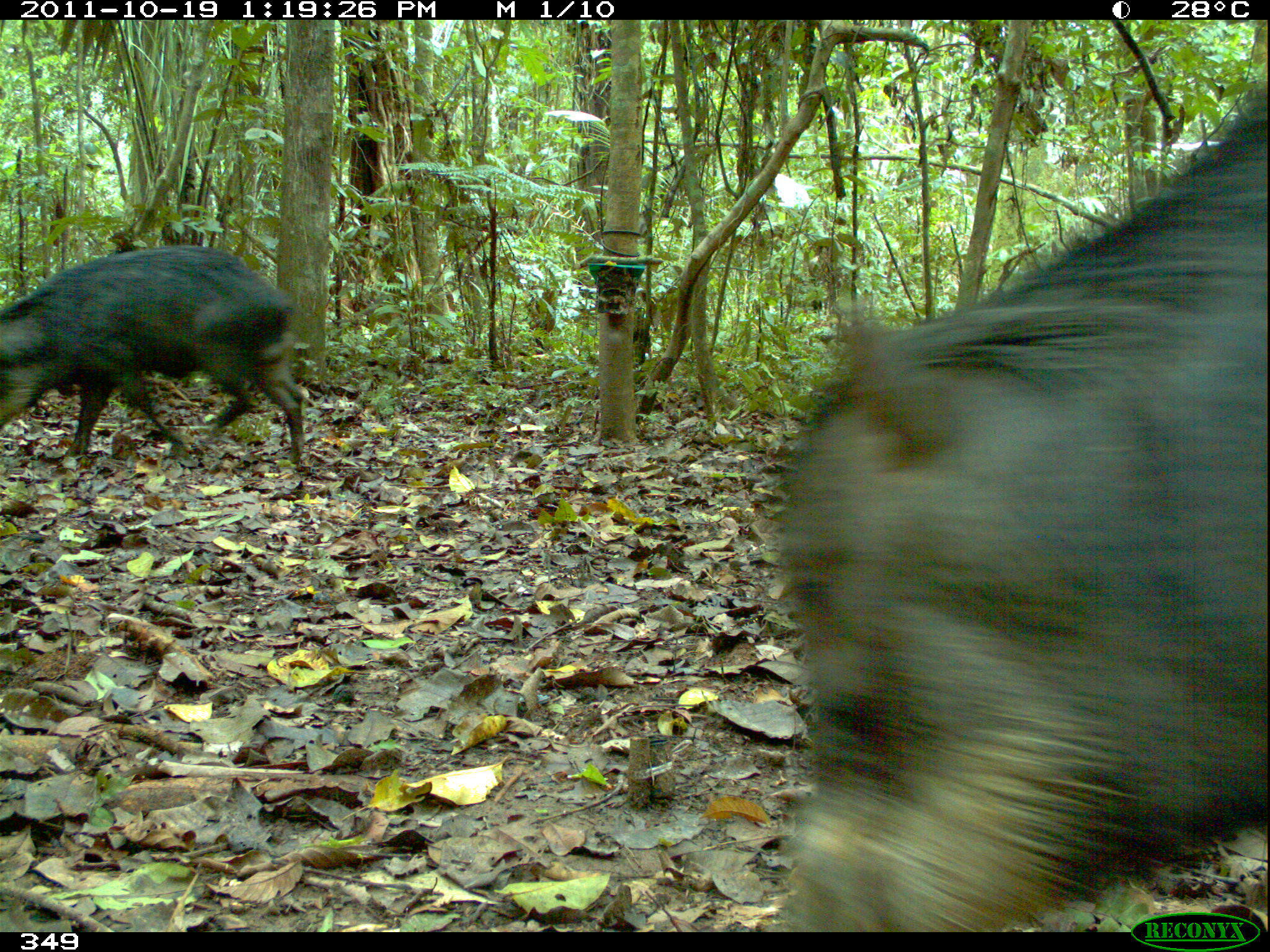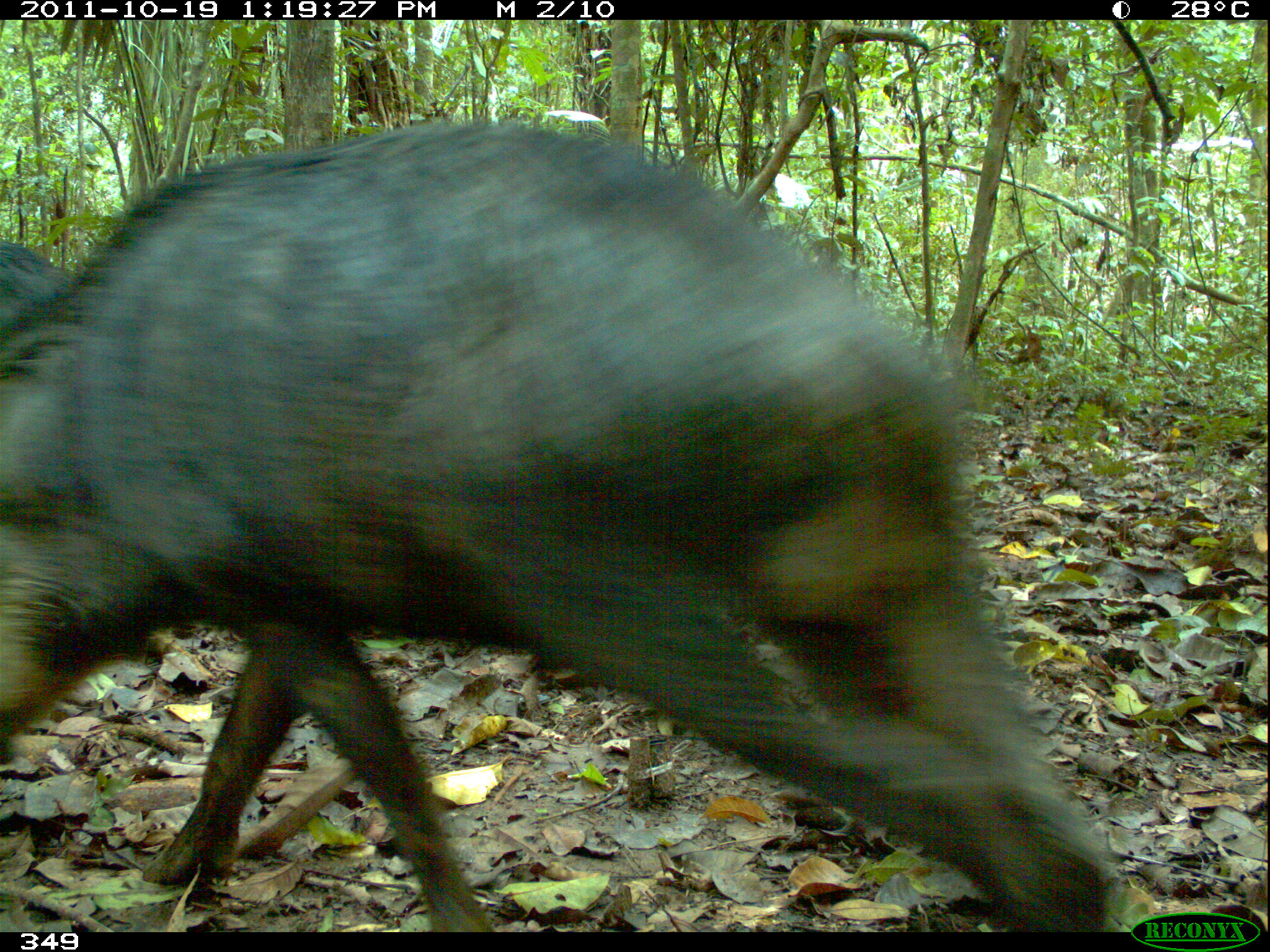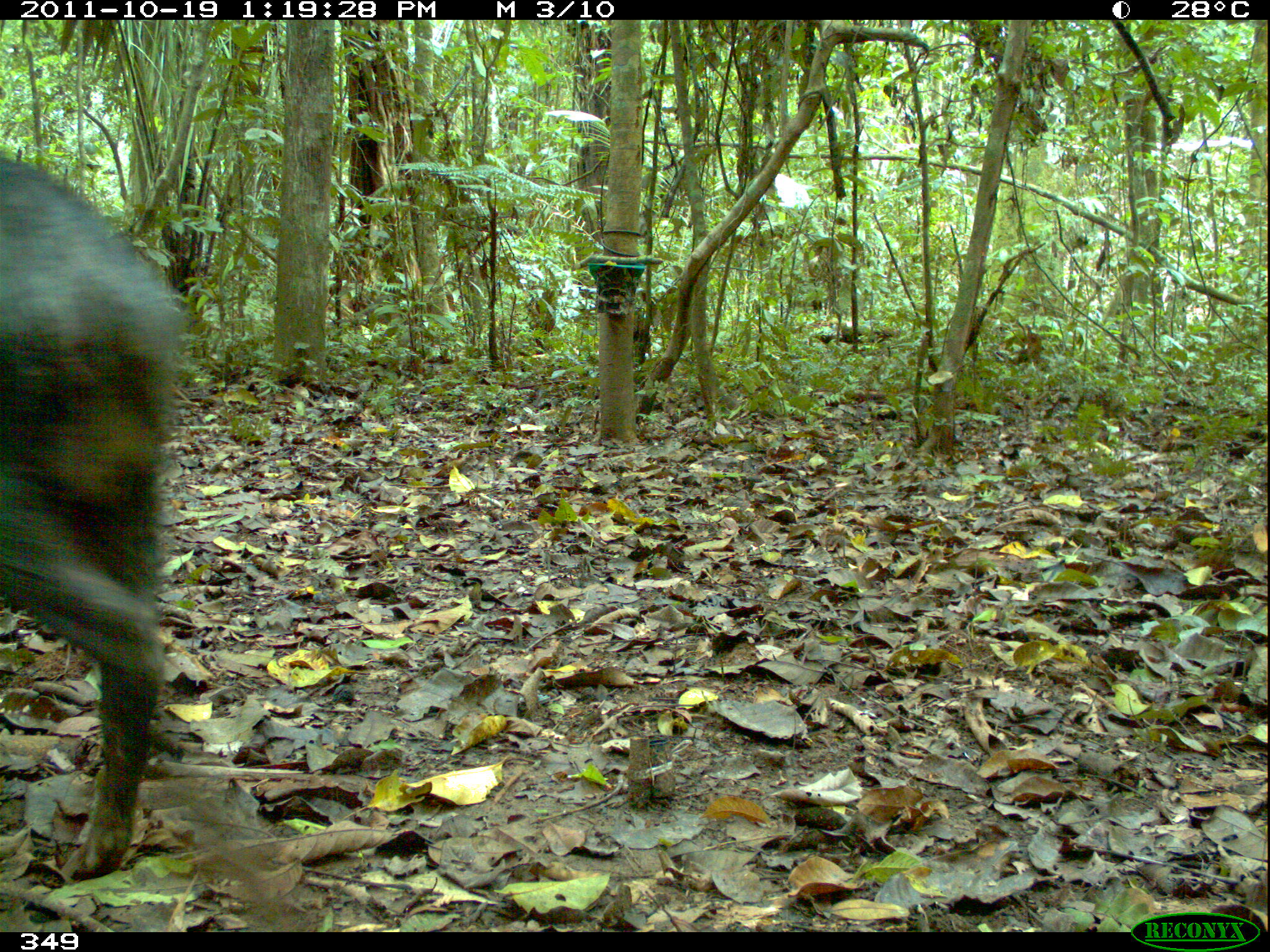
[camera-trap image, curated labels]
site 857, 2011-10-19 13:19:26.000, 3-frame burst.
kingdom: Animalia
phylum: Chordata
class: Mammalia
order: Artiodactyla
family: Tayassuidae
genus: Tayassu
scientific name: Tayassu pecari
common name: white-lipped peccary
Tayassu pecari (white-lipped peccary).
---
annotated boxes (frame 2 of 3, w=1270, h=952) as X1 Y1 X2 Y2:
tayassu pecari: 0 111 1123 927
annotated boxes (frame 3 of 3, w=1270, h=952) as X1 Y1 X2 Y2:
tayassu pecari: 0 154 185 882